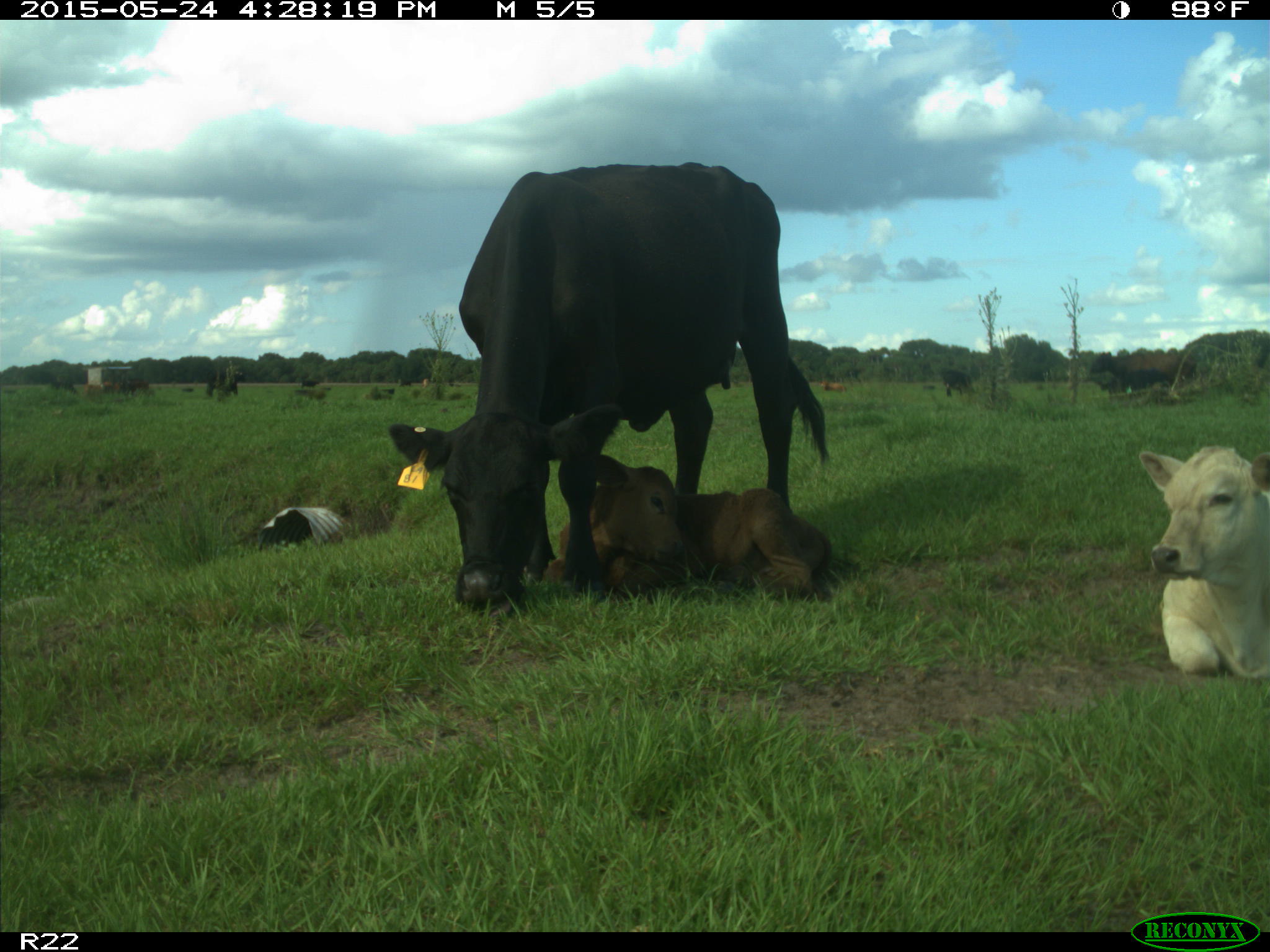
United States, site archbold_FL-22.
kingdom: Animalia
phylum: Chordata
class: Mammalia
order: Carnivora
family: Canidae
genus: Canis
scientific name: Canis latrans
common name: coyote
Canis latrans (coyote).